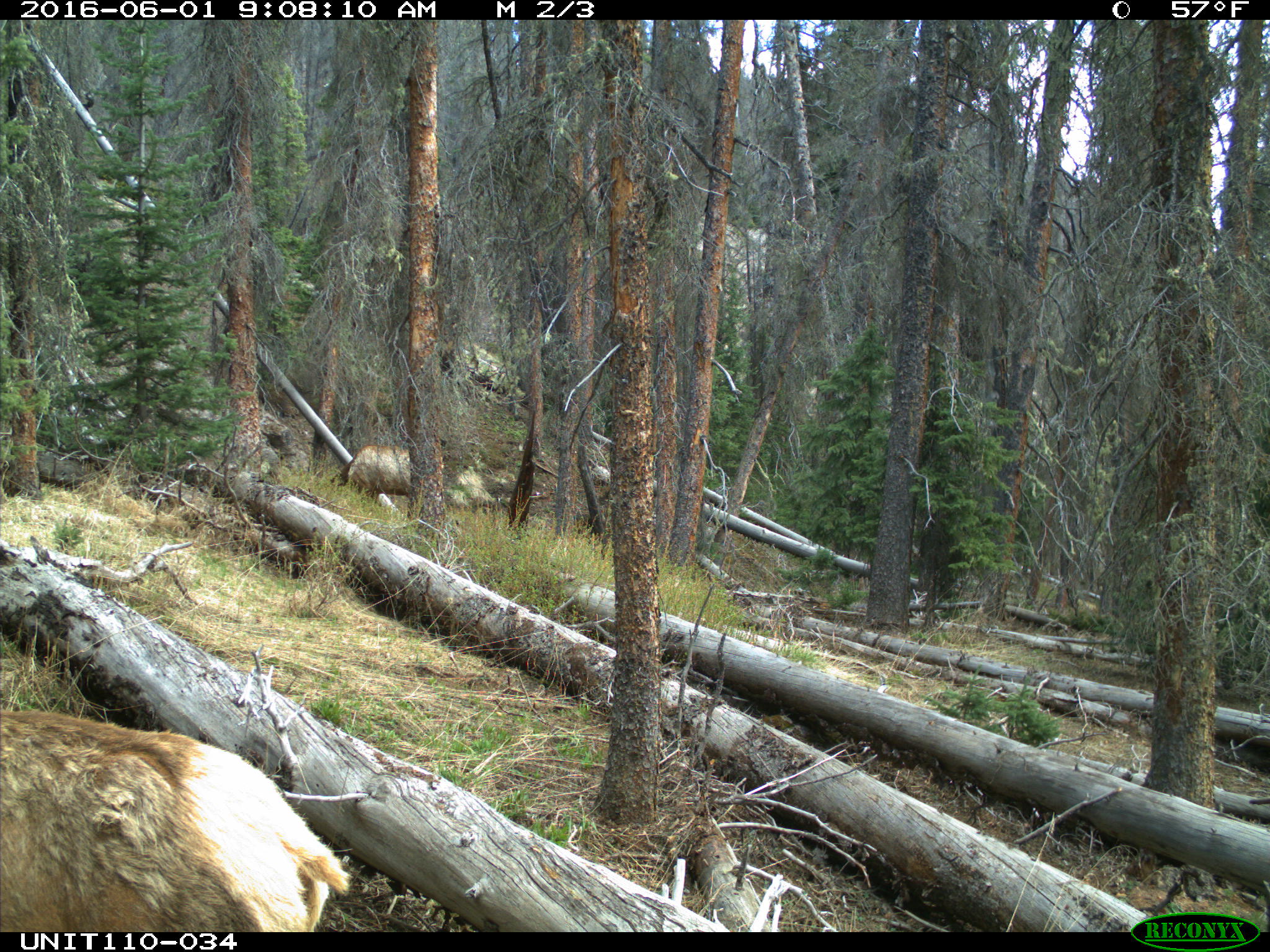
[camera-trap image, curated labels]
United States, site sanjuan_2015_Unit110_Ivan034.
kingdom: Animalia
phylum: Chordata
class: Mammalia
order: Artiodactyla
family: Cervidae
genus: Cervus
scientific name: Cervus elaphus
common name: red deer